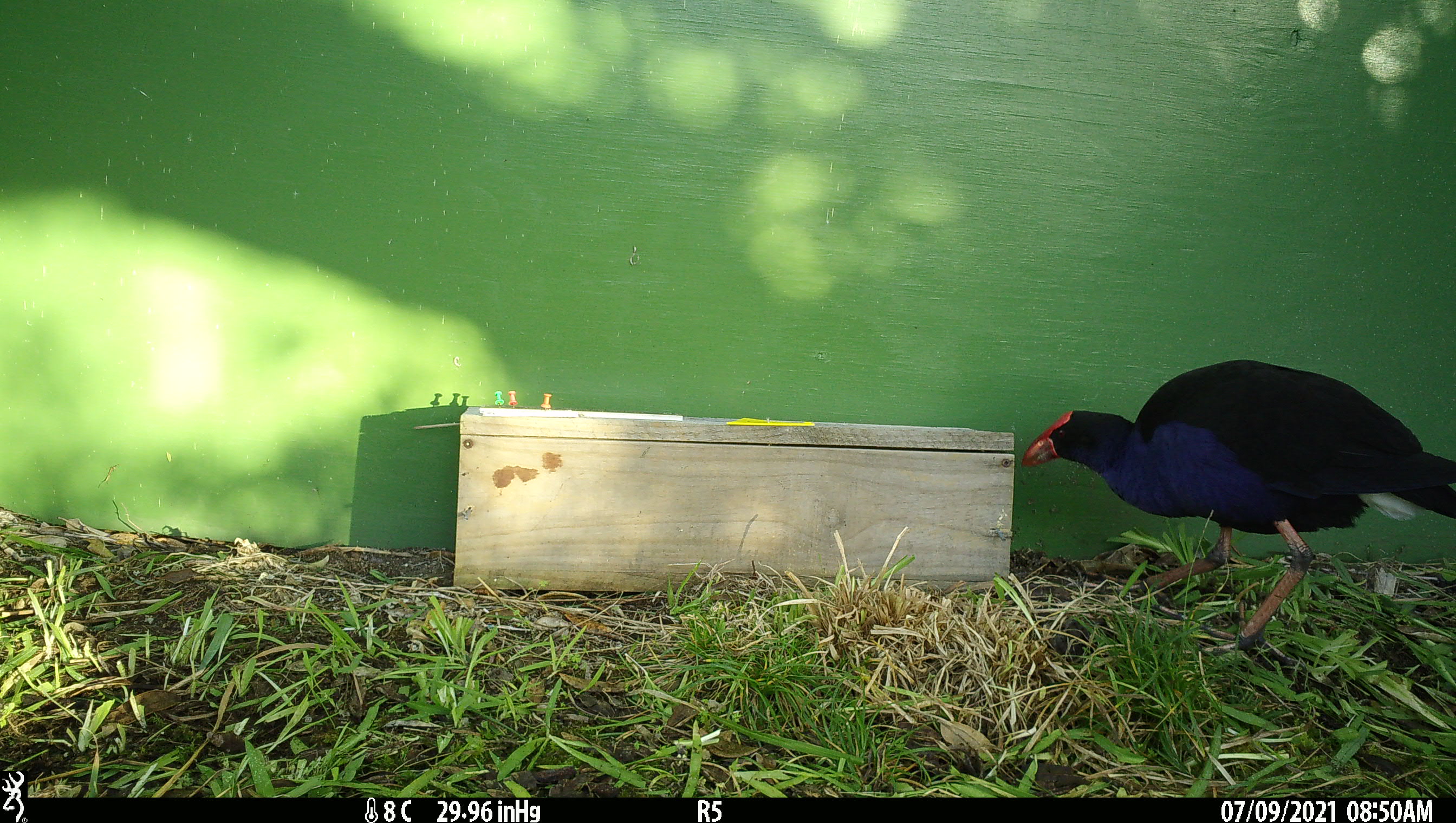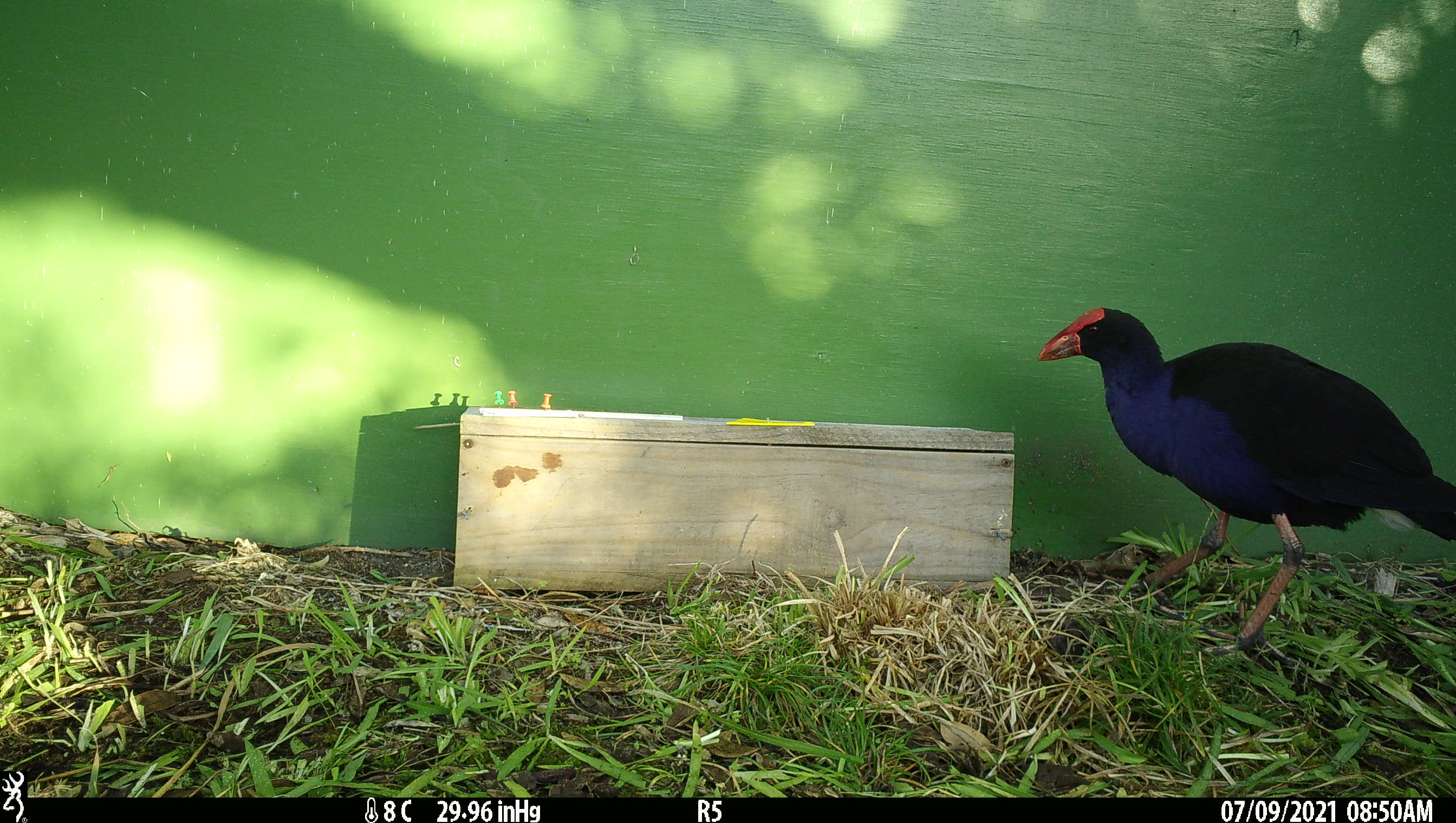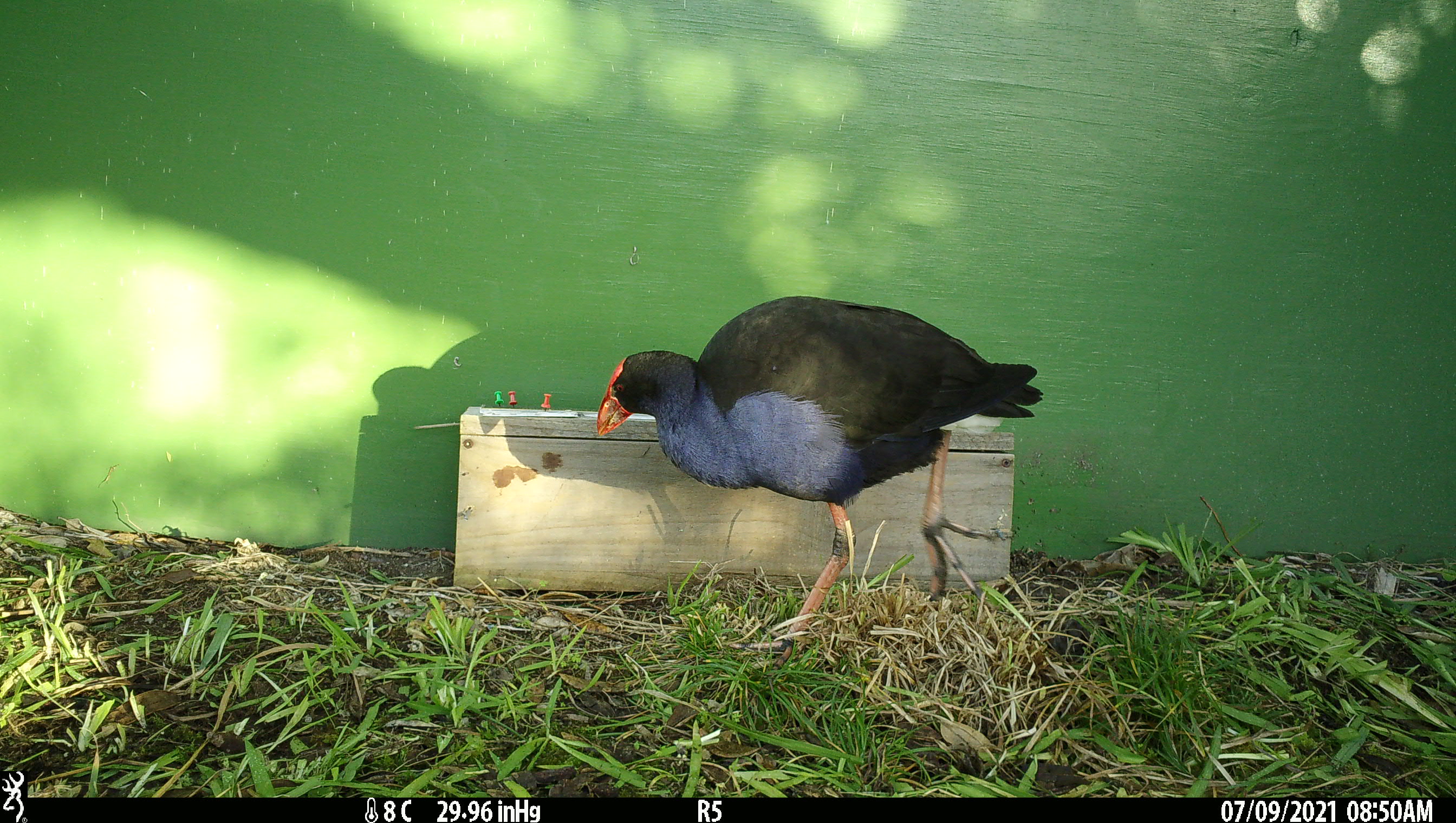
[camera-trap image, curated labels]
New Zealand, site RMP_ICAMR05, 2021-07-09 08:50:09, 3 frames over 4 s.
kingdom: Animalia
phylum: Chordata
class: Aves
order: Gruiformes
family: Rallidae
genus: Porphyrio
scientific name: Porphyrio melanotus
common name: australasian swamphen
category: pukeko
Pukeko (australasian swamphen) (Porphyrio melanotus).